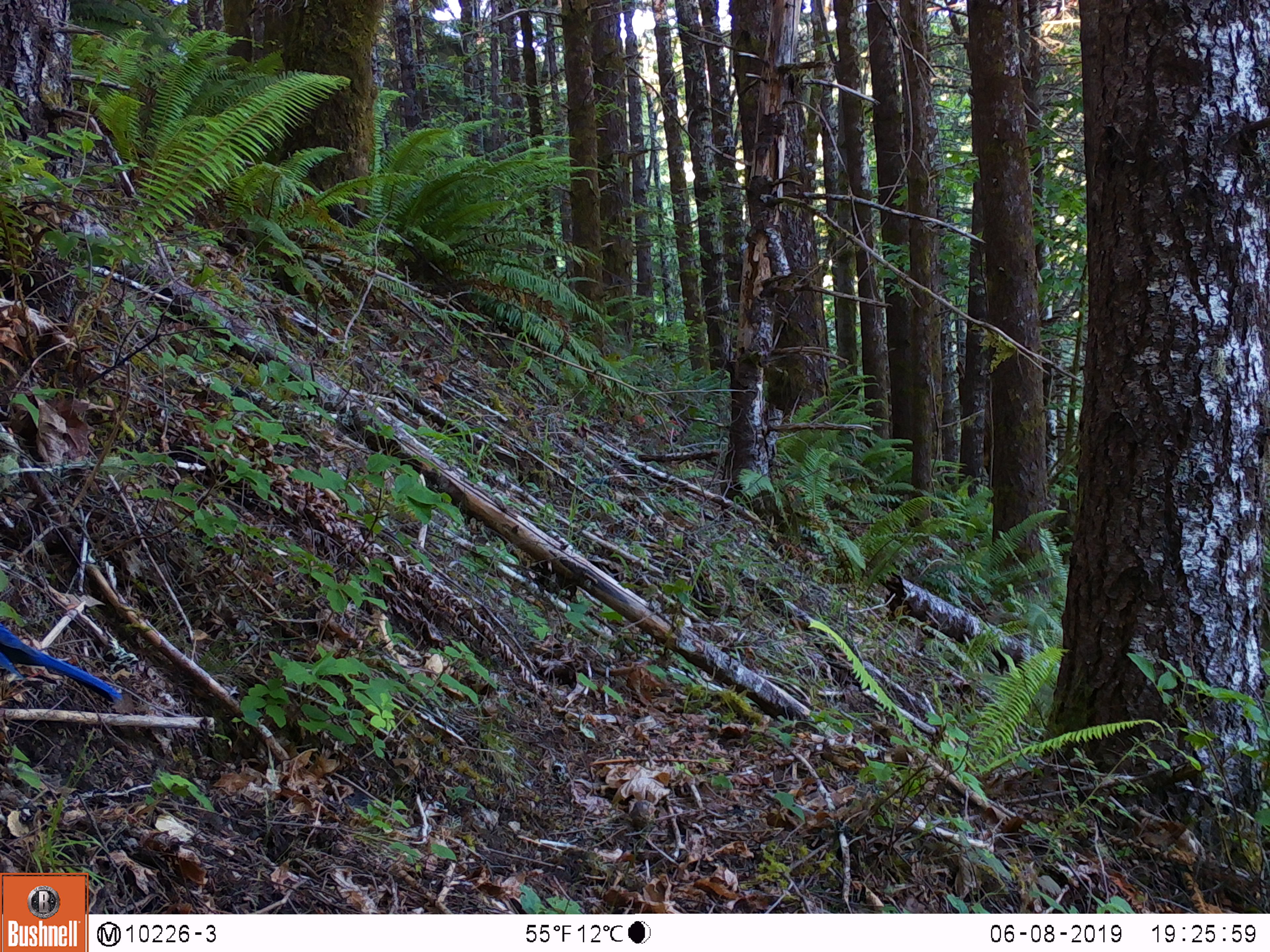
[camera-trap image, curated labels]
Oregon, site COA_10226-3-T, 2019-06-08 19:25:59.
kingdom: Animalia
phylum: Chordata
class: Aves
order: Passeriformes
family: Corvidae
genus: Cyanocitta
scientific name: Cyanocitta stelleri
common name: steller's jay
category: stellers jay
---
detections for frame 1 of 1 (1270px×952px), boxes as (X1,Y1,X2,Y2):
stellers jay: (0,623,123,705)